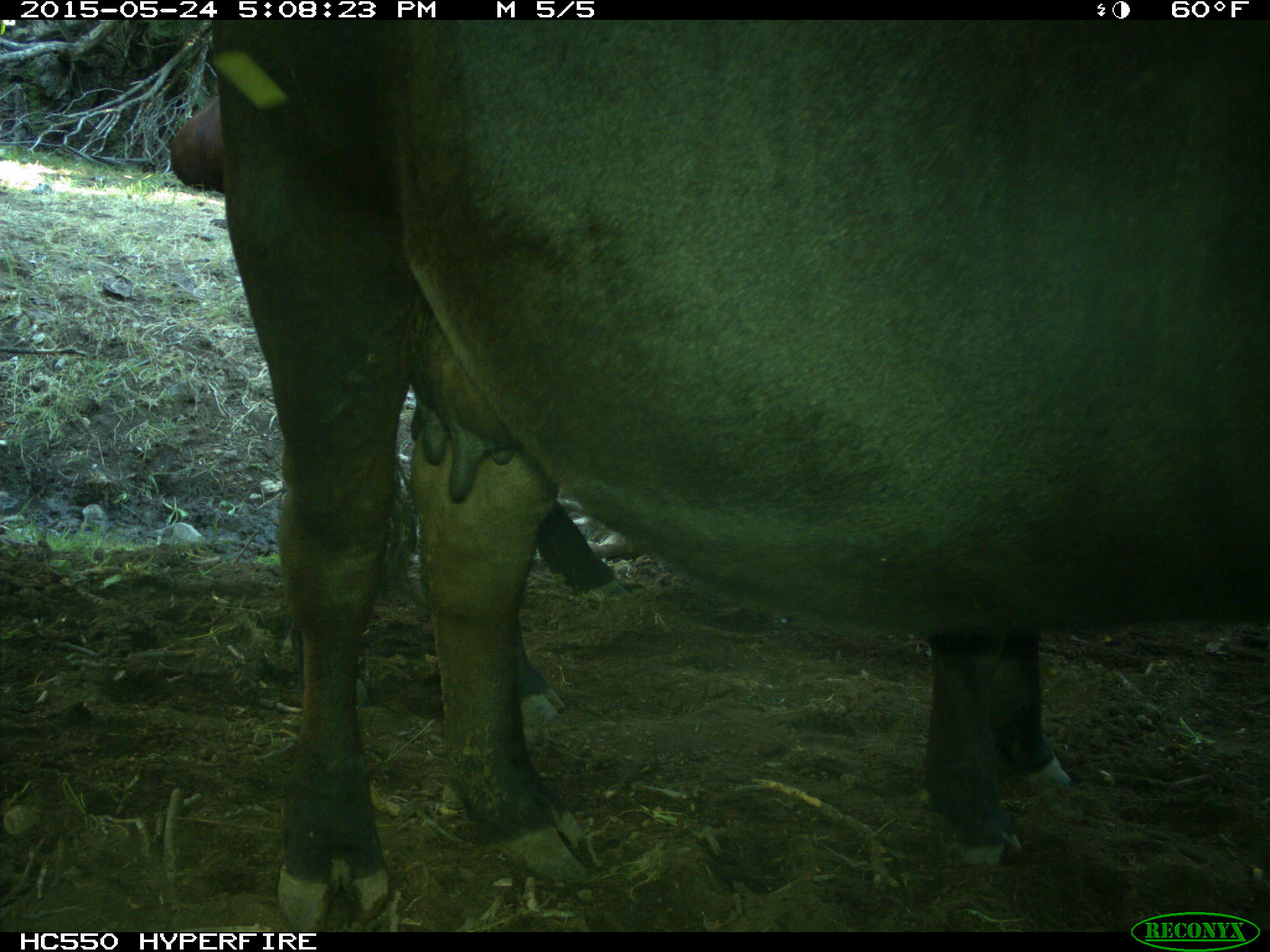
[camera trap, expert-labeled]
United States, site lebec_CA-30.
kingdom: Animalia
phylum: Chordata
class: Mammalia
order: Artiodactyla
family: Bovidae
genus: Bos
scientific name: Bos taurus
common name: domestic cow